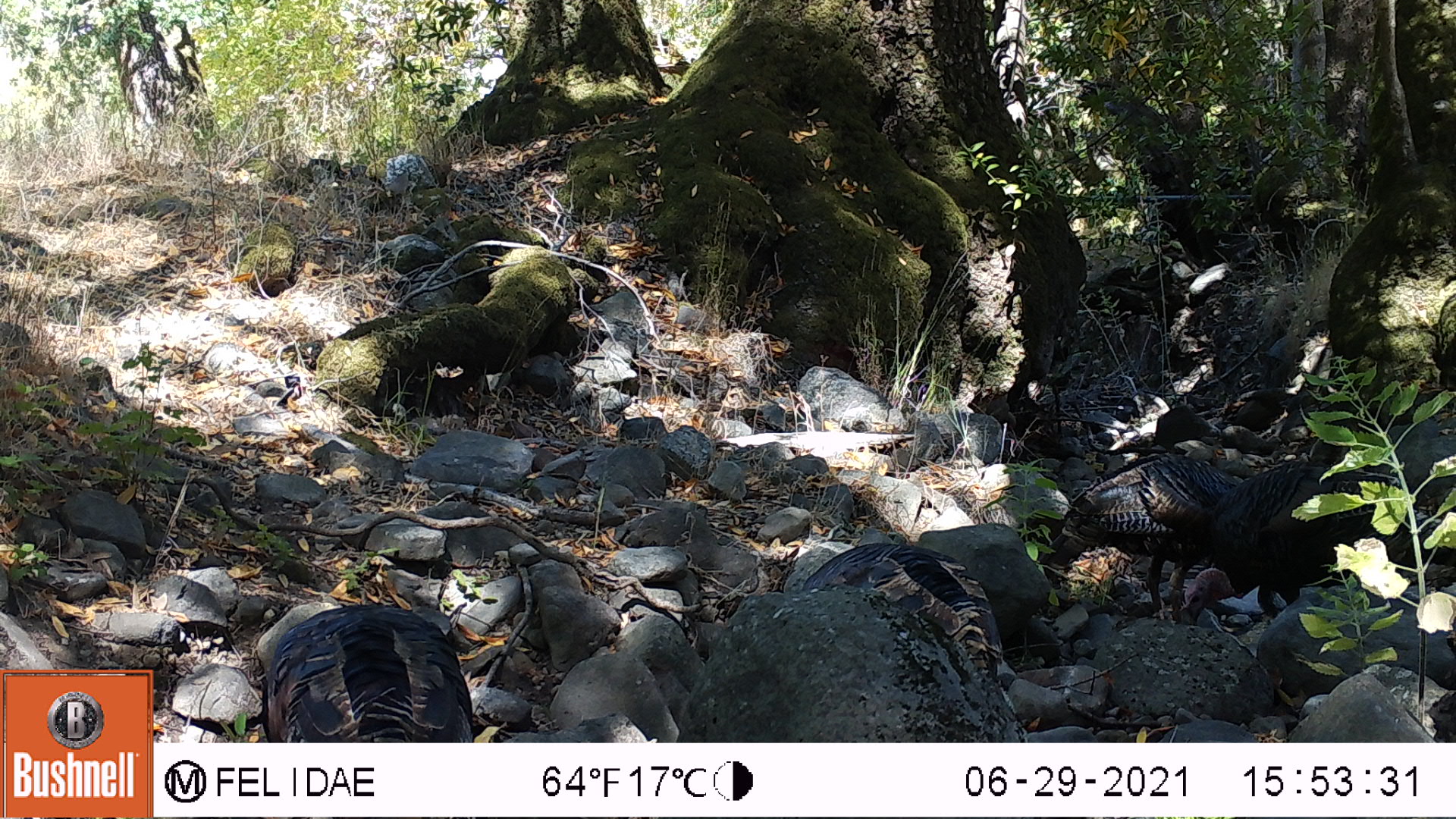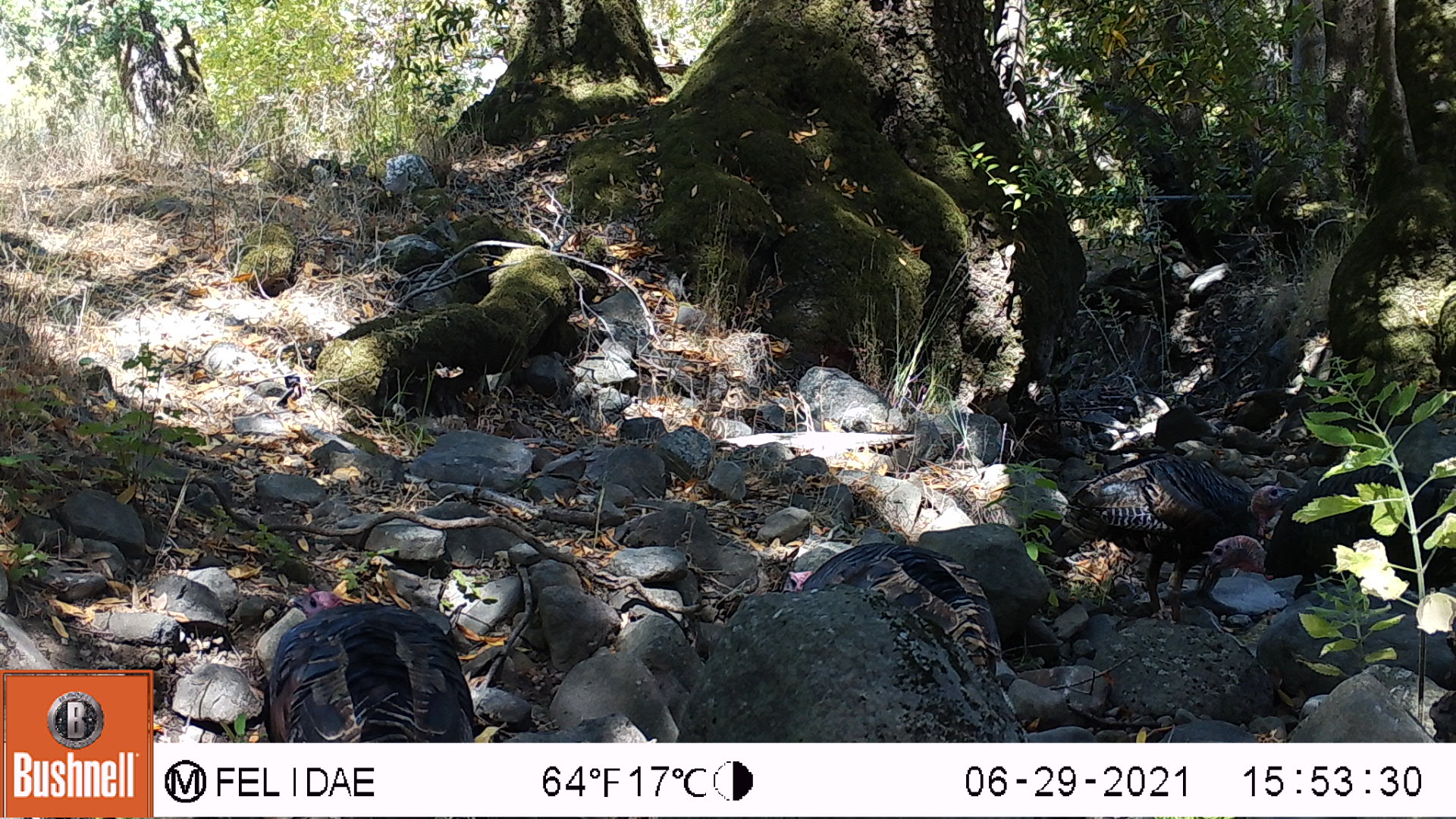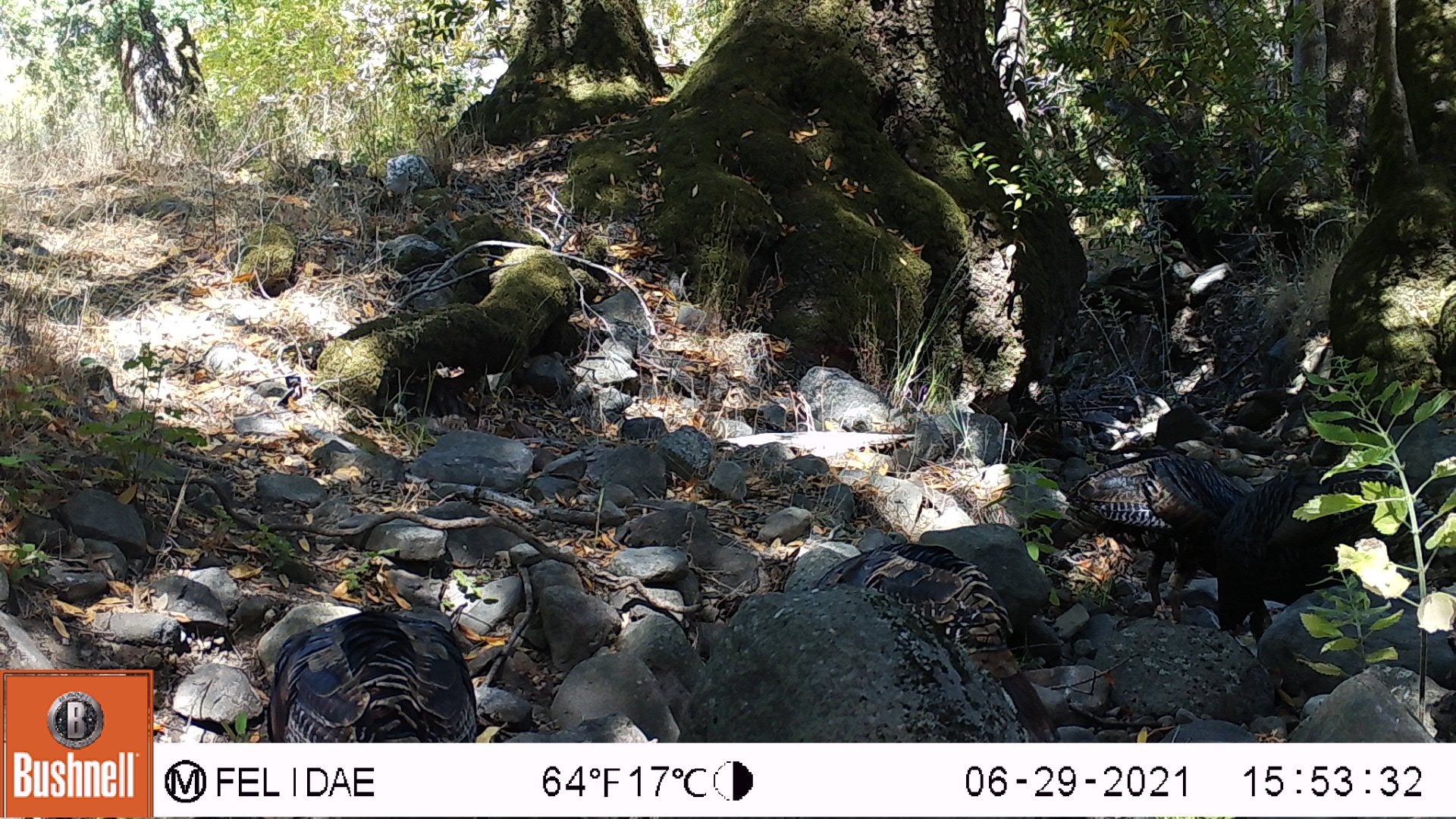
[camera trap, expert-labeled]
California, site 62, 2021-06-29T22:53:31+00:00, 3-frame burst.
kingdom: Animalia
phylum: Chordata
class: Aves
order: Galliformes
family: Phasianidae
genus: Meleagris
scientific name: Meleagris gallopavo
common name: turkey